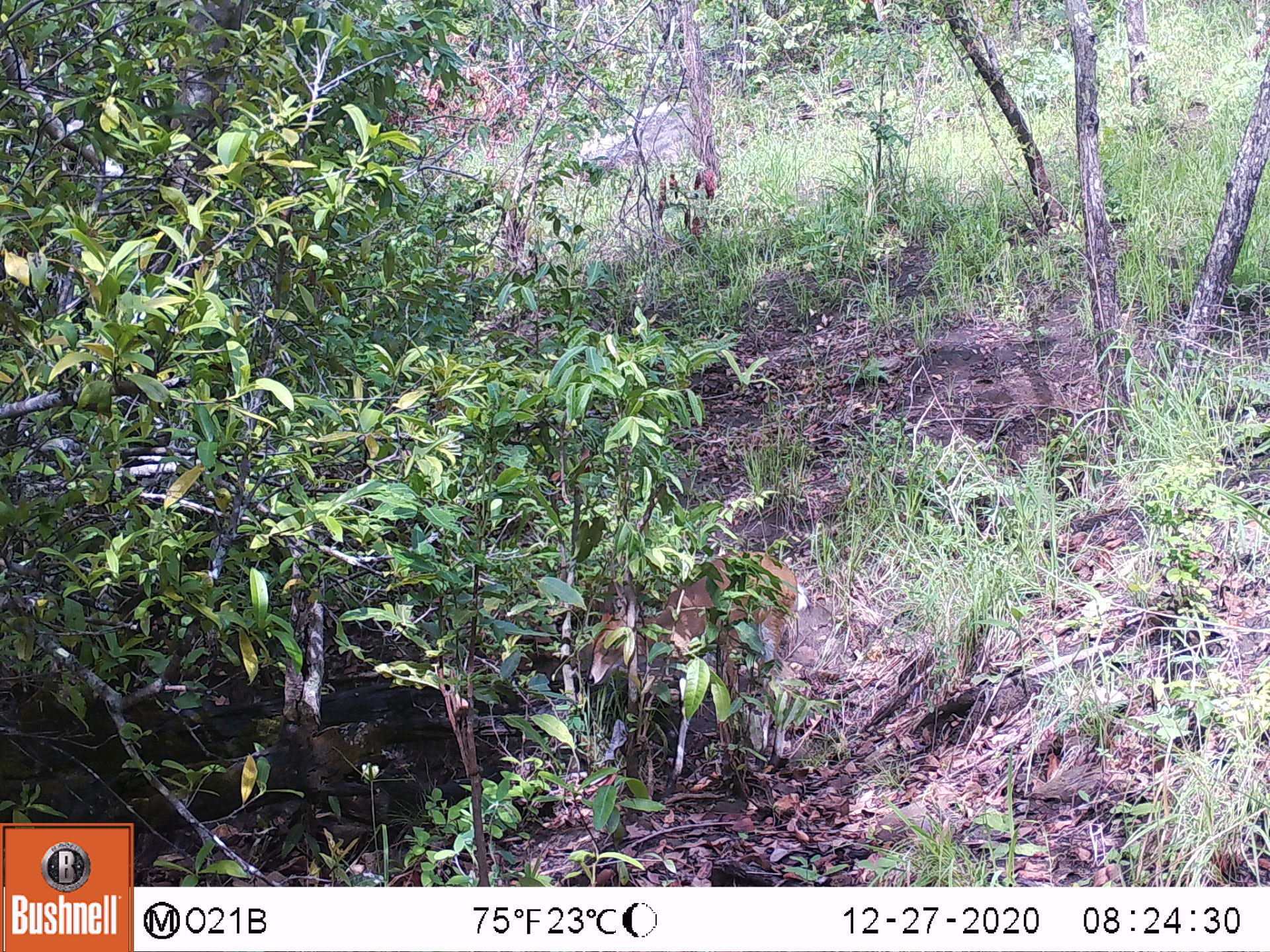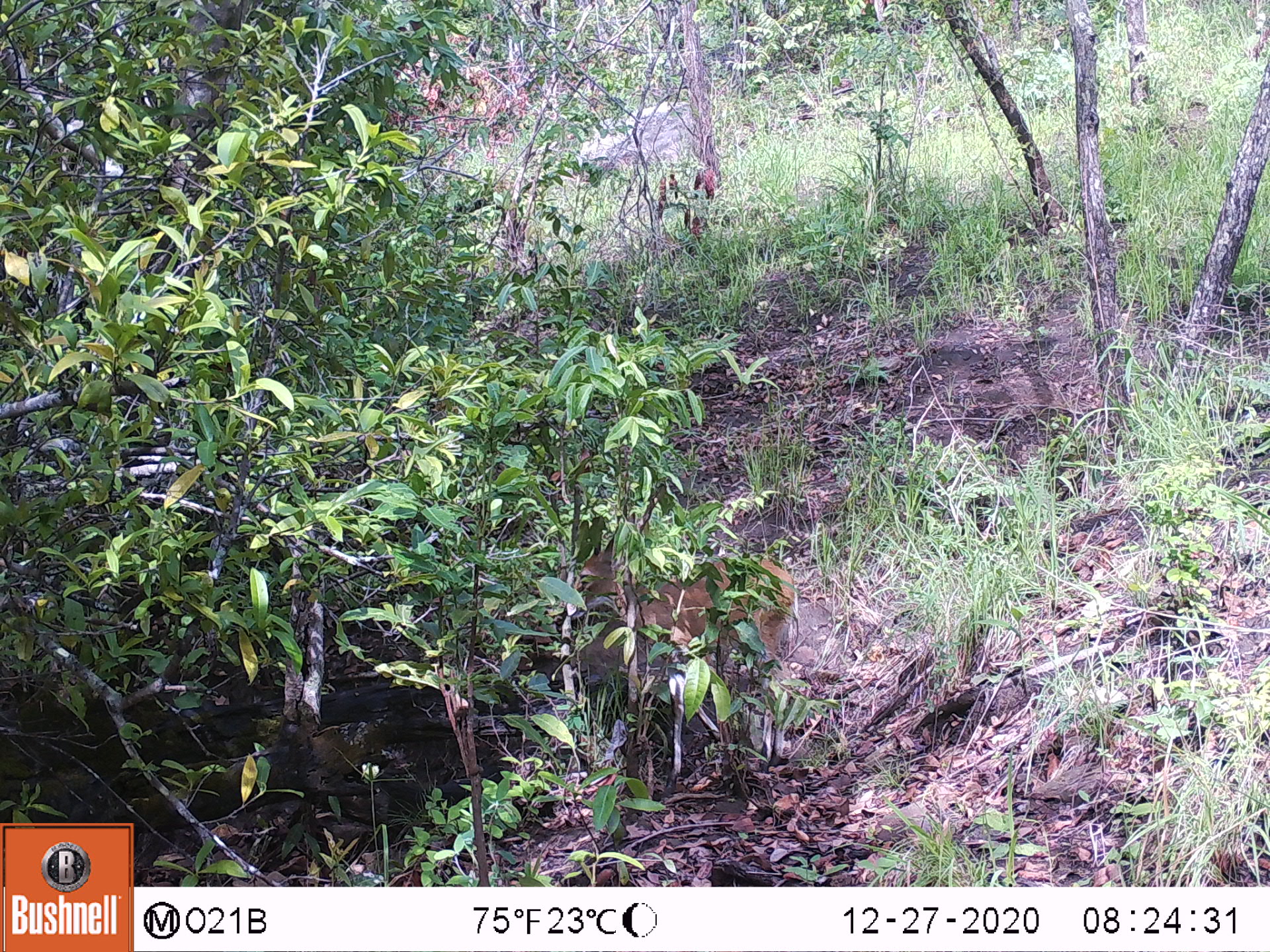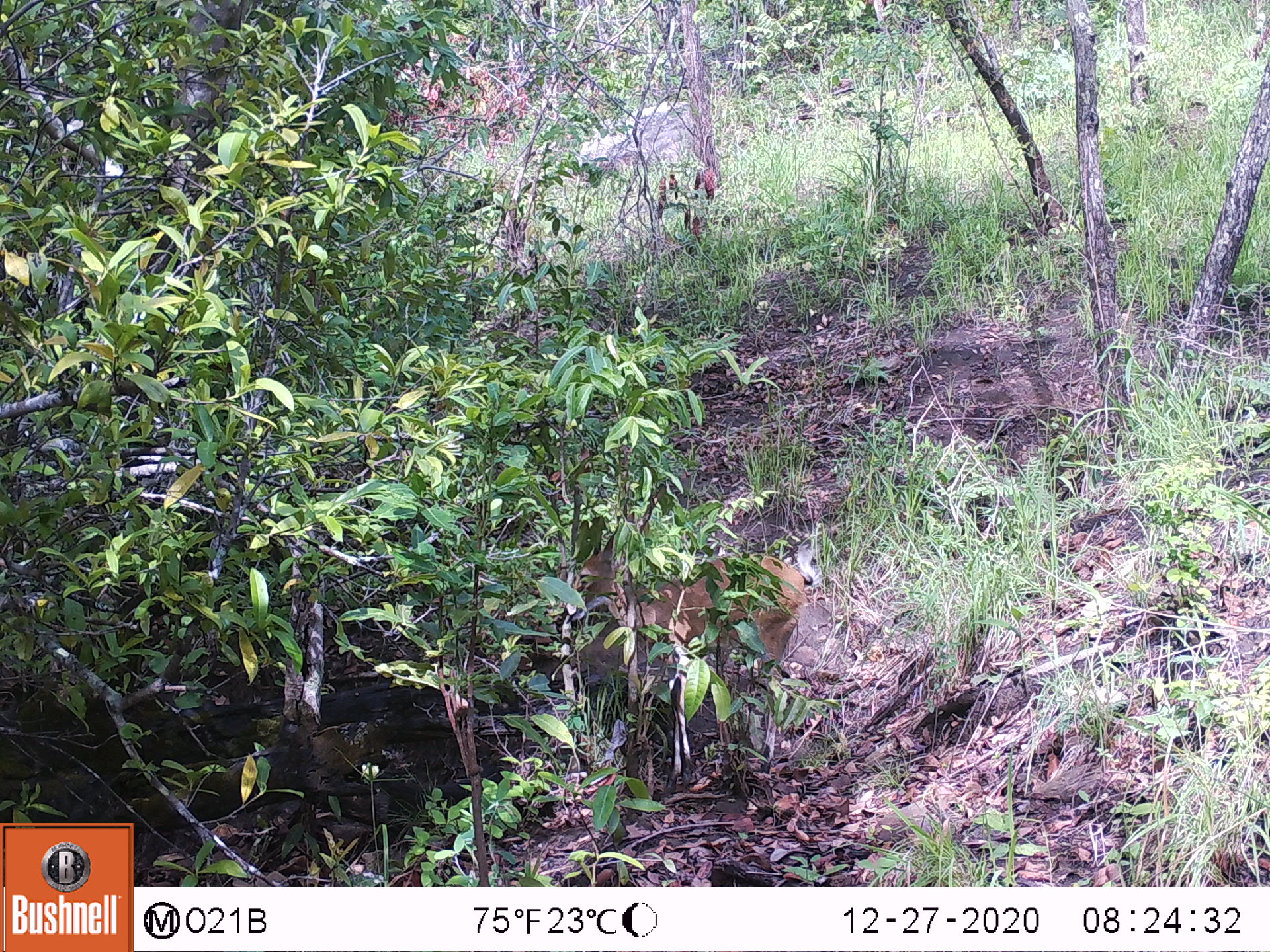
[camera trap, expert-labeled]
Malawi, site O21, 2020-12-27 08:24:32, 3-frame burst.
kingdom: Animalia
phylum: Chordata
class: Mammalia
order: Artiodactyla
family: Bovidae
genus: Sylvicapra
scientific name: Sylvicapra grimmia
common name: common duiker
Common duiker (Sylvicapra grimmia), count 1.